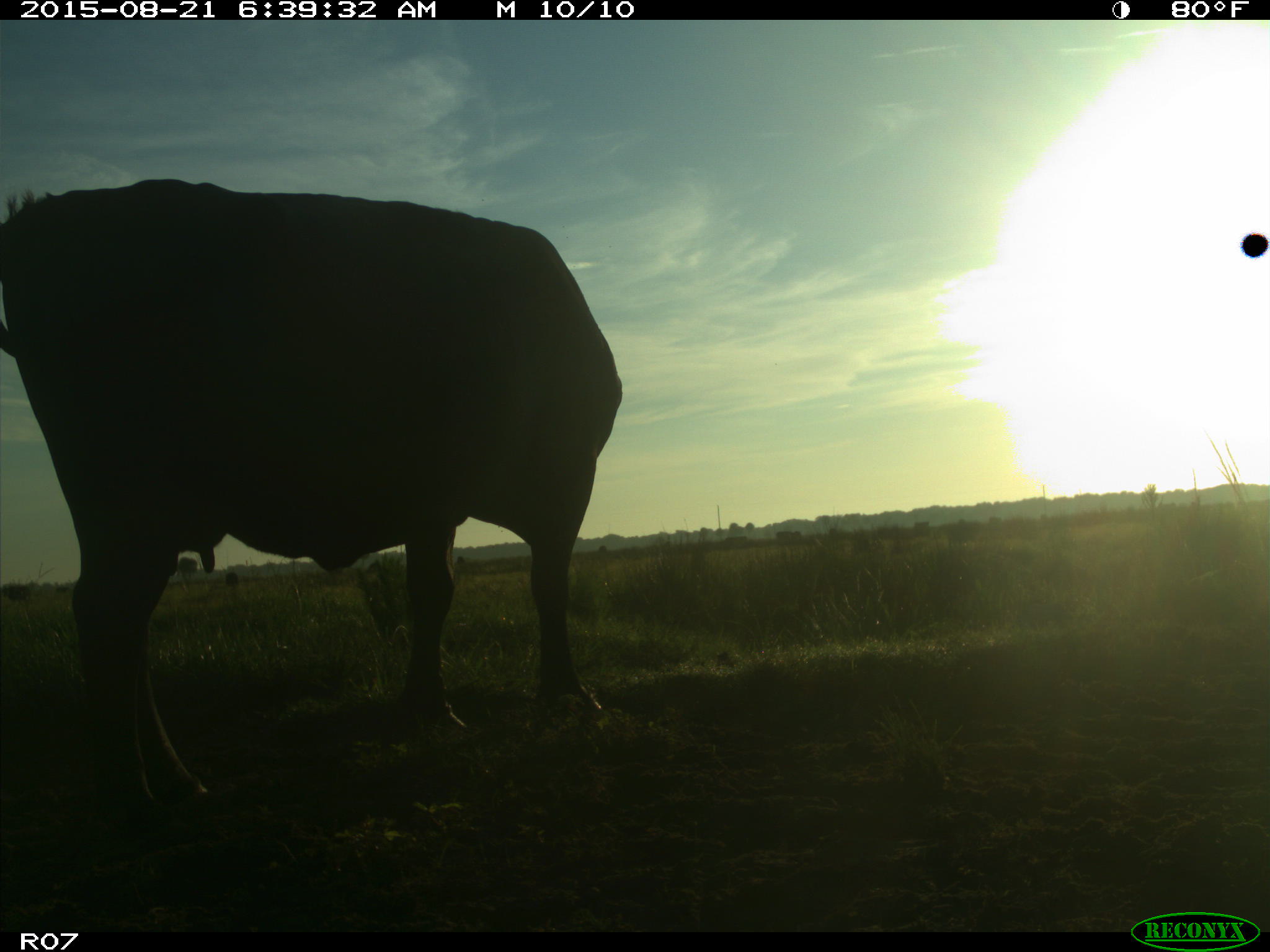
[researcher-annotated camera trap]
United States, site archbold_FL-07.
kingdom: Animalia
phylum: Chordata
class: Mammalia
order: Artiodactyla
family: Bovidae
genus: Bos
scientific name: Bos taurus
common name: domestic cow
Bos taurus (domestic cow).